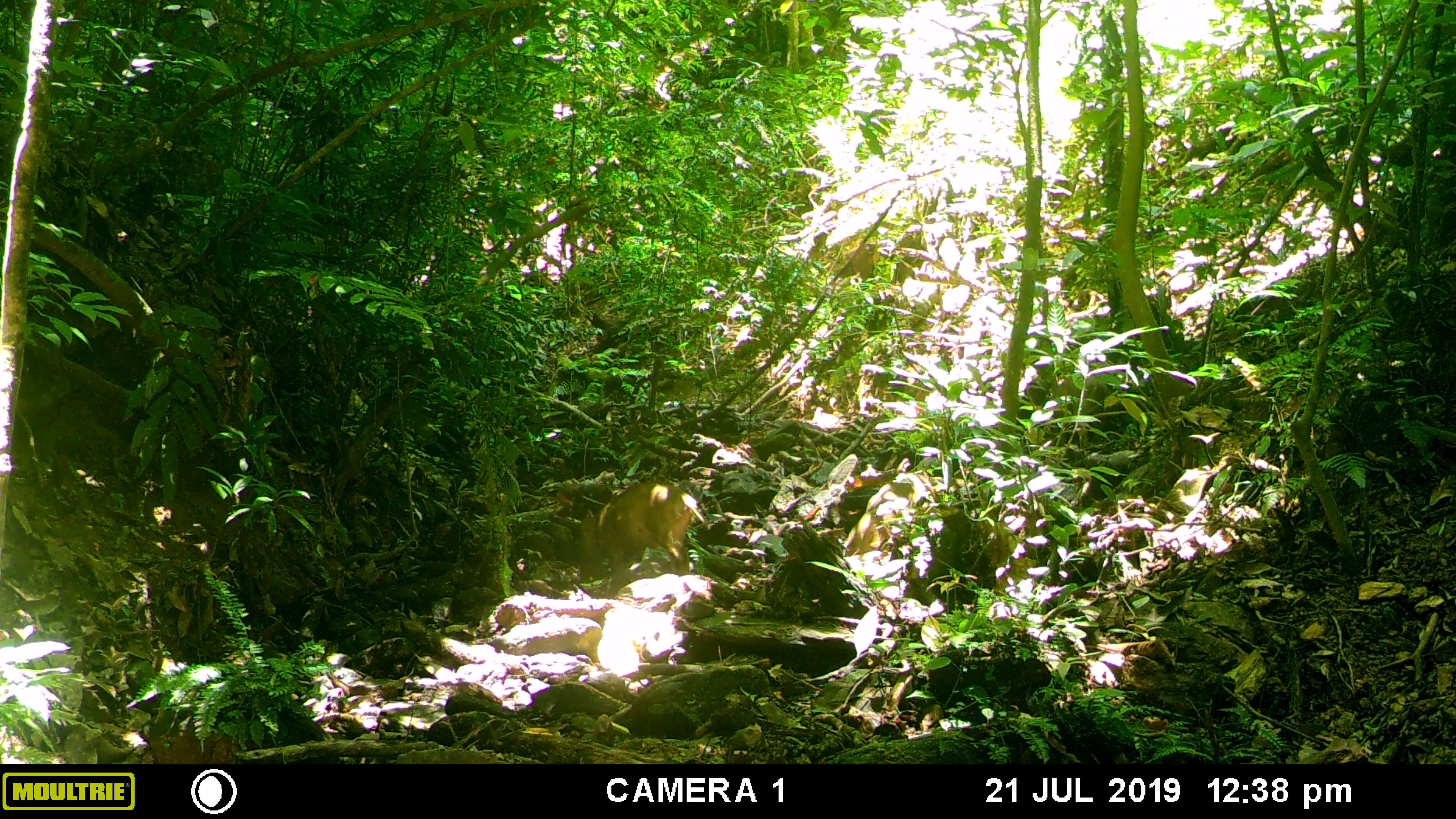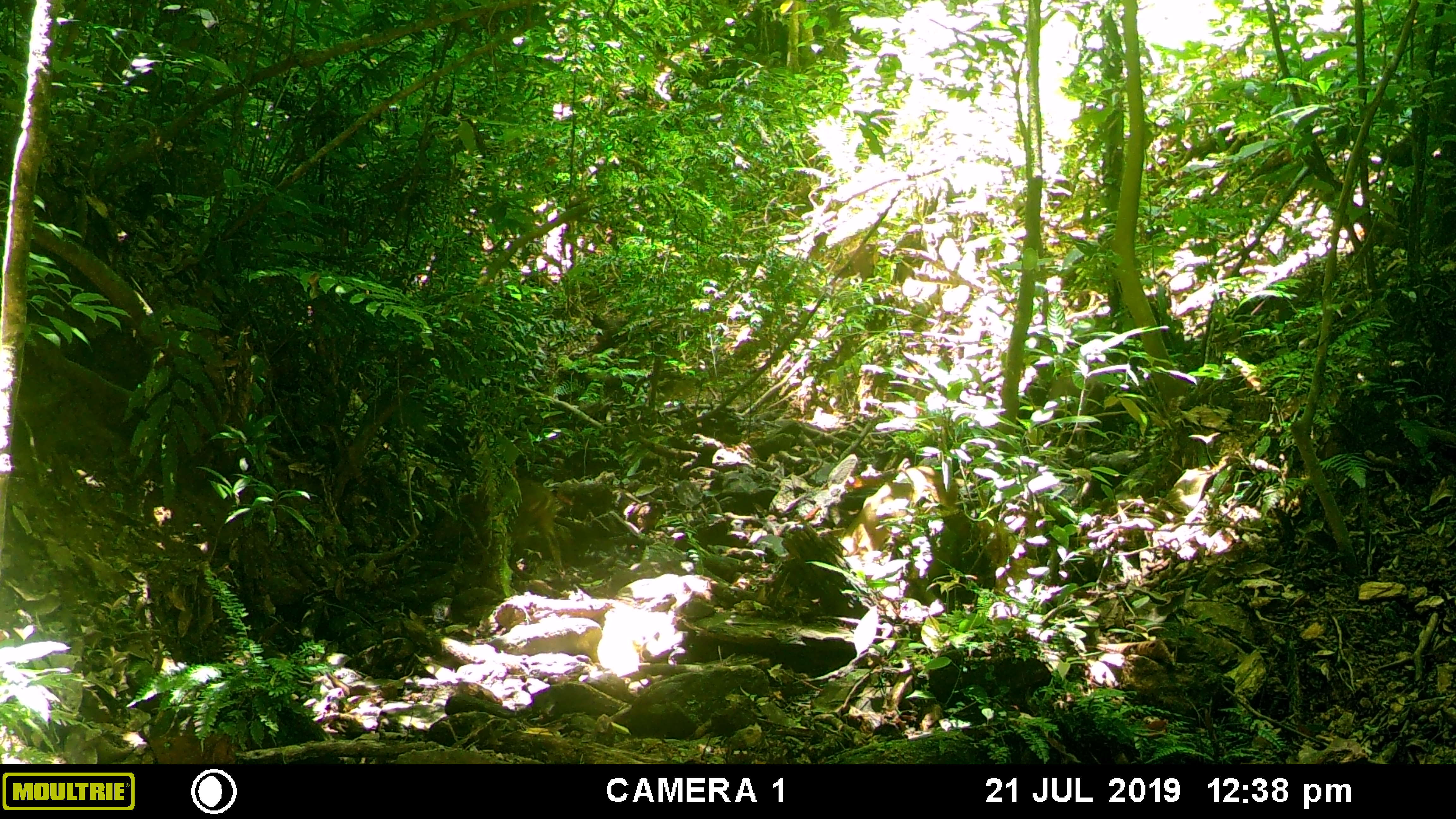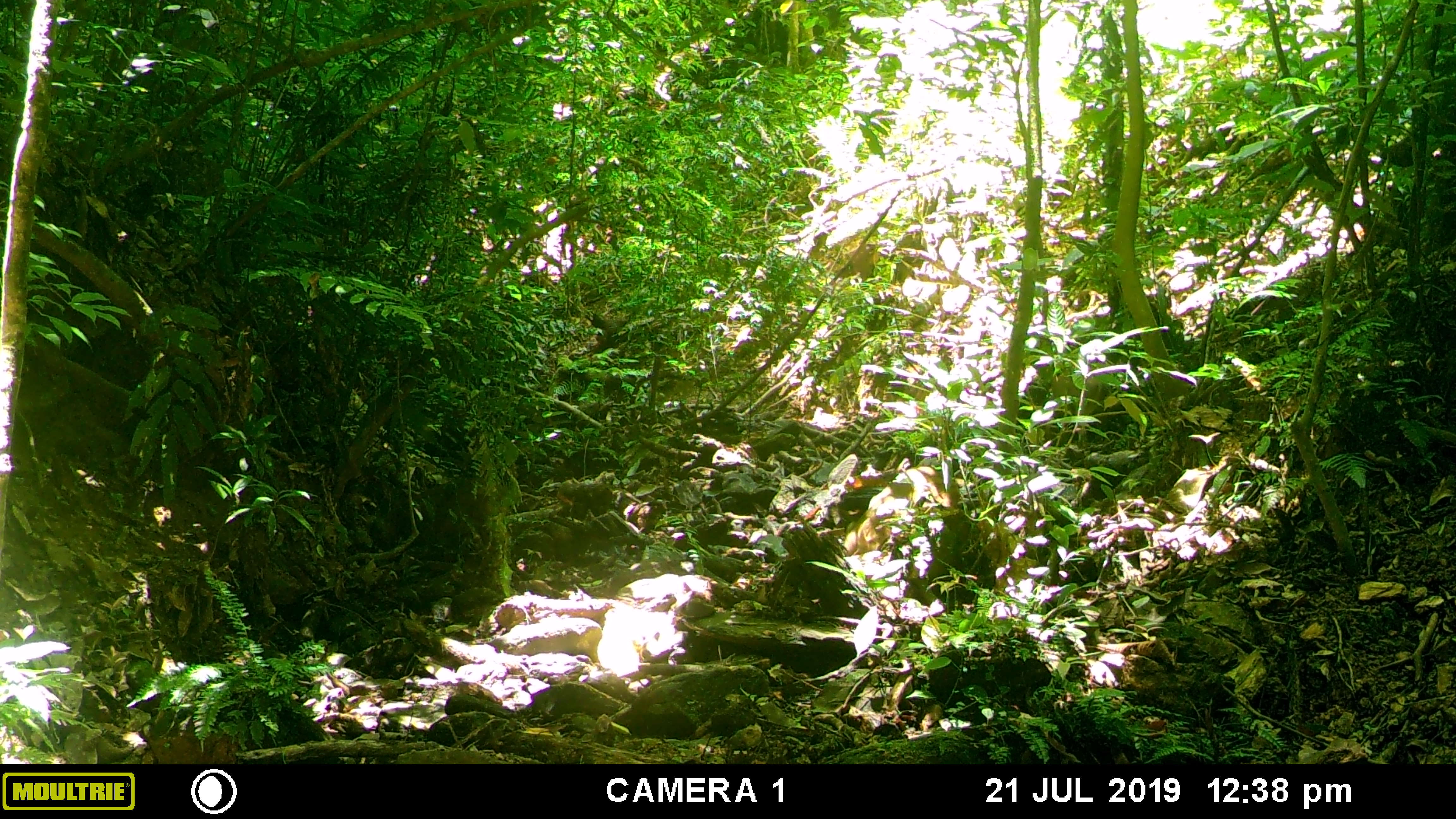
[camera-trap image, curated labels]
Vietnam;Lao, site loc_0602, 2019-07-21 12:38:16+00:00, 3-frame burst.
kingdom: Animalia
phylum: Chordata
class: Mammalia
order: Artiodactyla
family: Suidae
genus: Sus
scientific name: Sus scrofa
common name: eurasian wild pig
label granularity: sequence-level